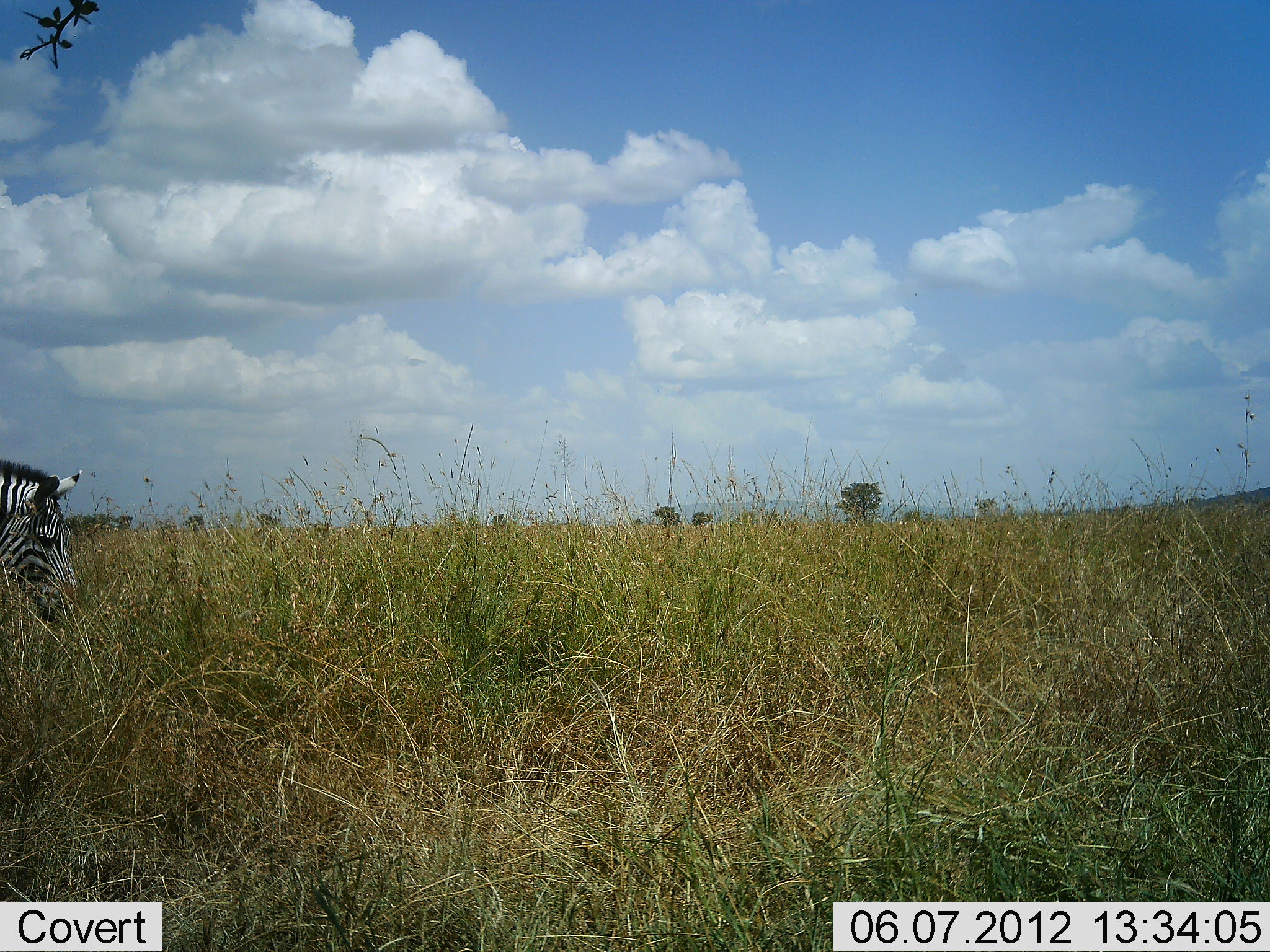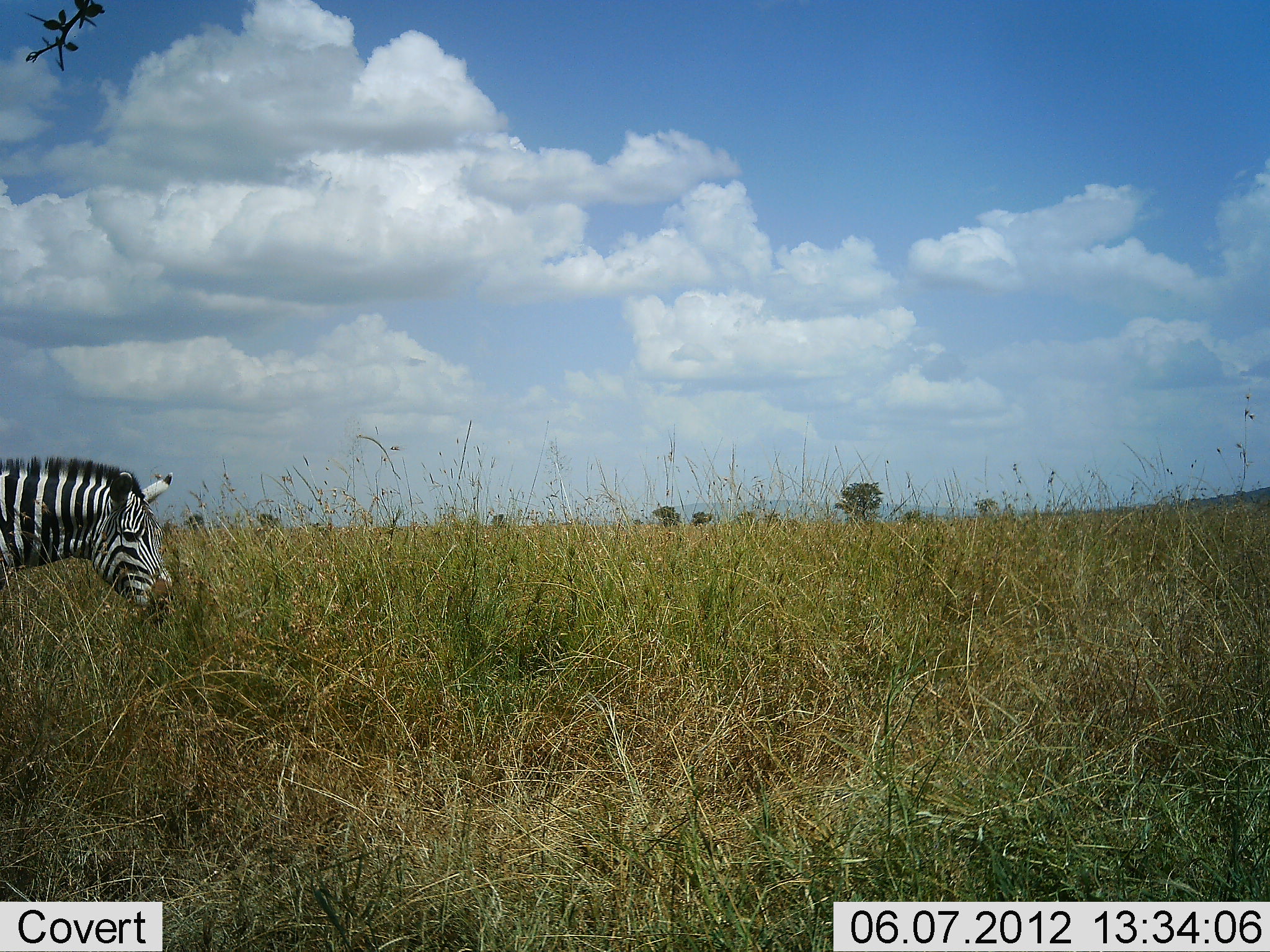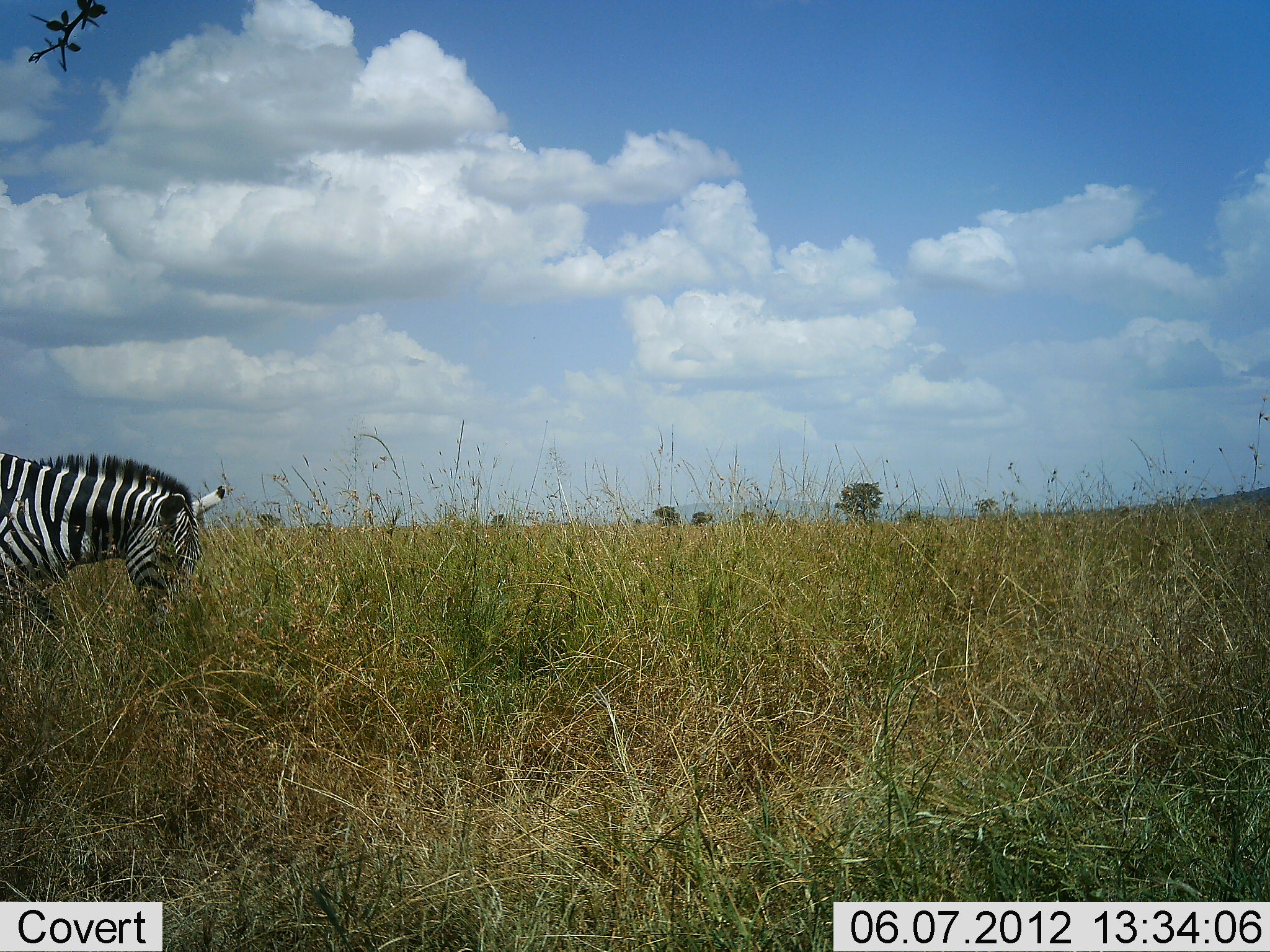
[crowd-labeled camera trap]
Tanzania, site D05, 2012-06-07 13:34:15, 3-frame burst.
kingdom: Animalia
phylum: Chordata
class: Mammalia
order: Perissodactyla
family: Equidae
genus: Equus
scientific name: Equus quagga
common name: plains zebra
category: zebra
Zebra (plains zebra) (Equus quagga), count 1. Behavior (volunteer vote fractions): standing 0%, resting 0%, moving 60%, interacting 0%. Young present (vote fraction): 0%. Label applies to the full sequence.